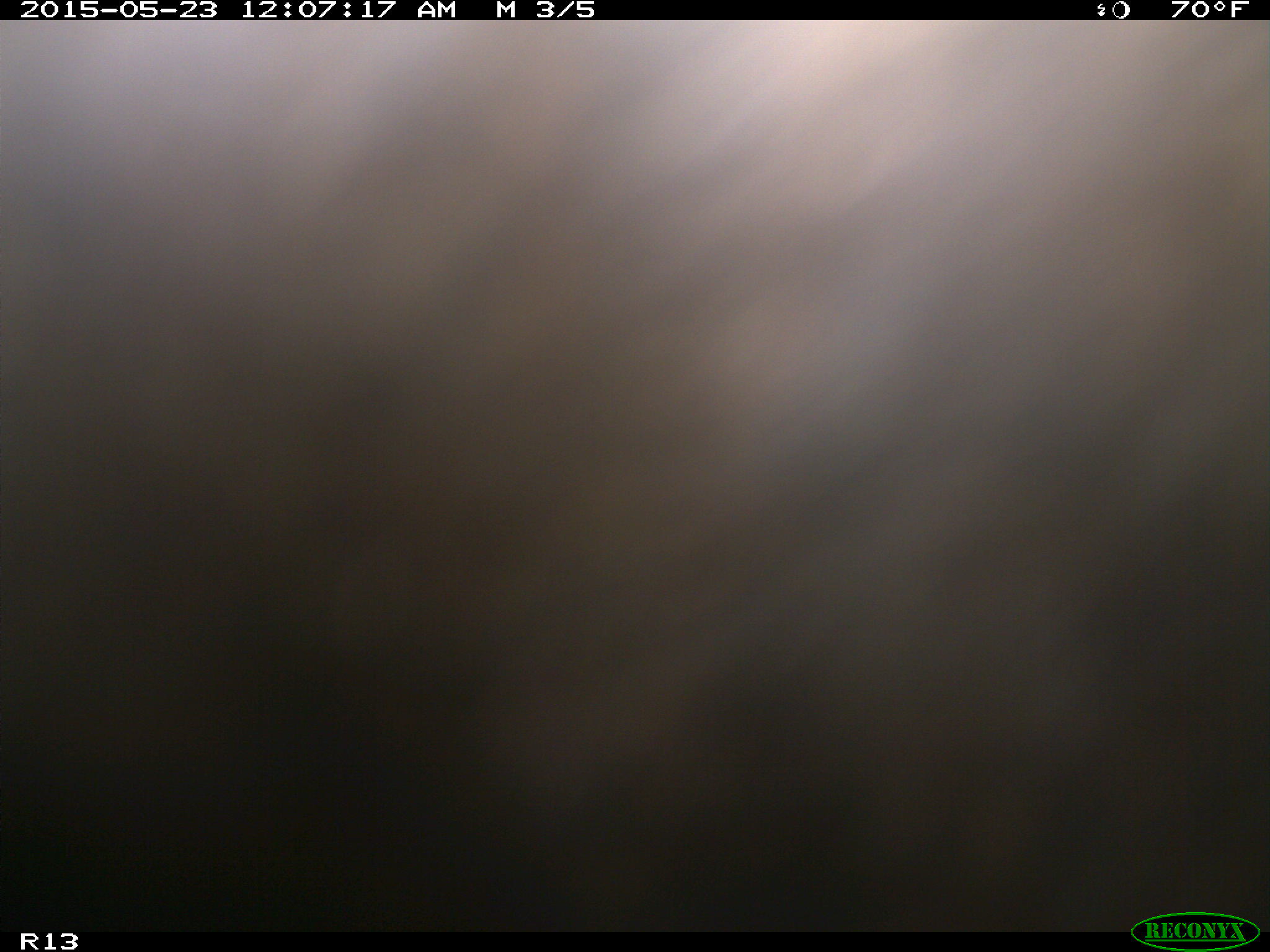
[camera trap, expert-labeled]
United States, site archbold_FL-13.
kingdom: Animalia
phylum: Chordata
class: Mammalia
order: Artiodactyla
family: Bovidae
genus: Bos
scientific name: Bos taurus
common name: domestic cow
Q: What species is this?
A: Bos taurus (domestic cow).